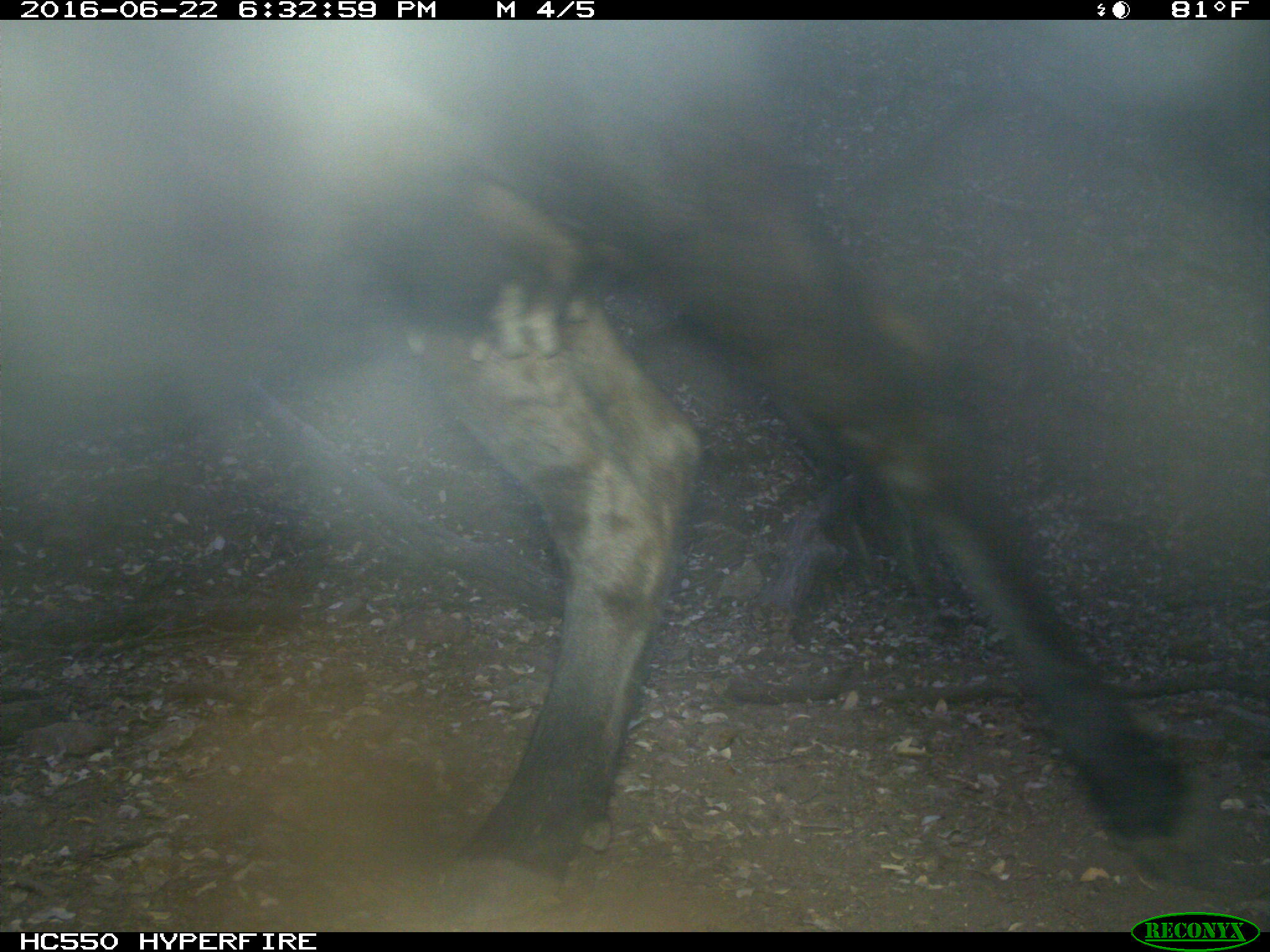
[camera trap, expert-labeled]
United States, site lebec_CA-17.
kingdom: Animalia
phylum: Chordata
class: Mammalia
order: Artiodactyla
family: Bovidae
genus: Bos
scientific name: Bos taurus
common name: domestic cow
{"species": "Bos taurus (domestic cow)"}